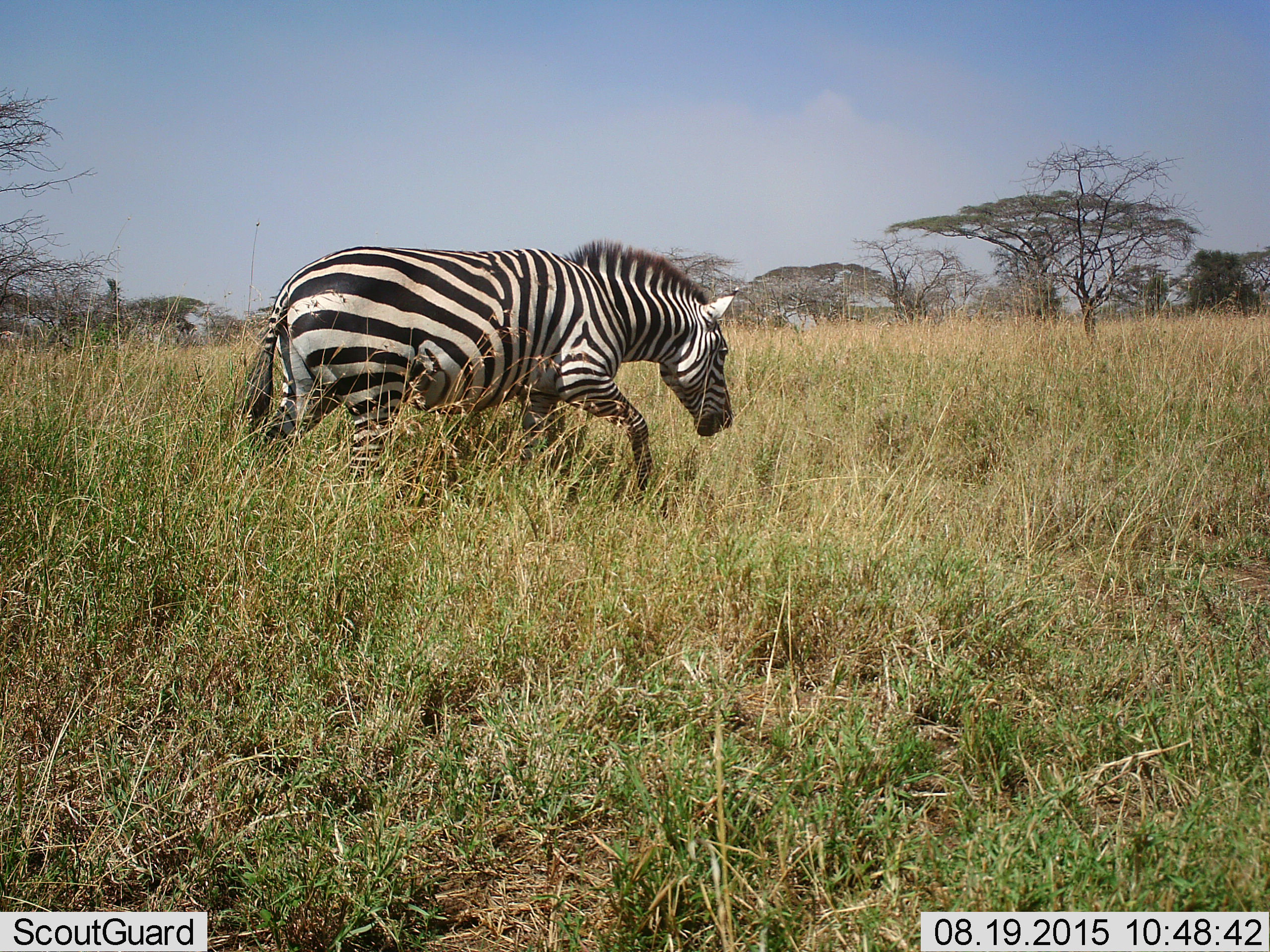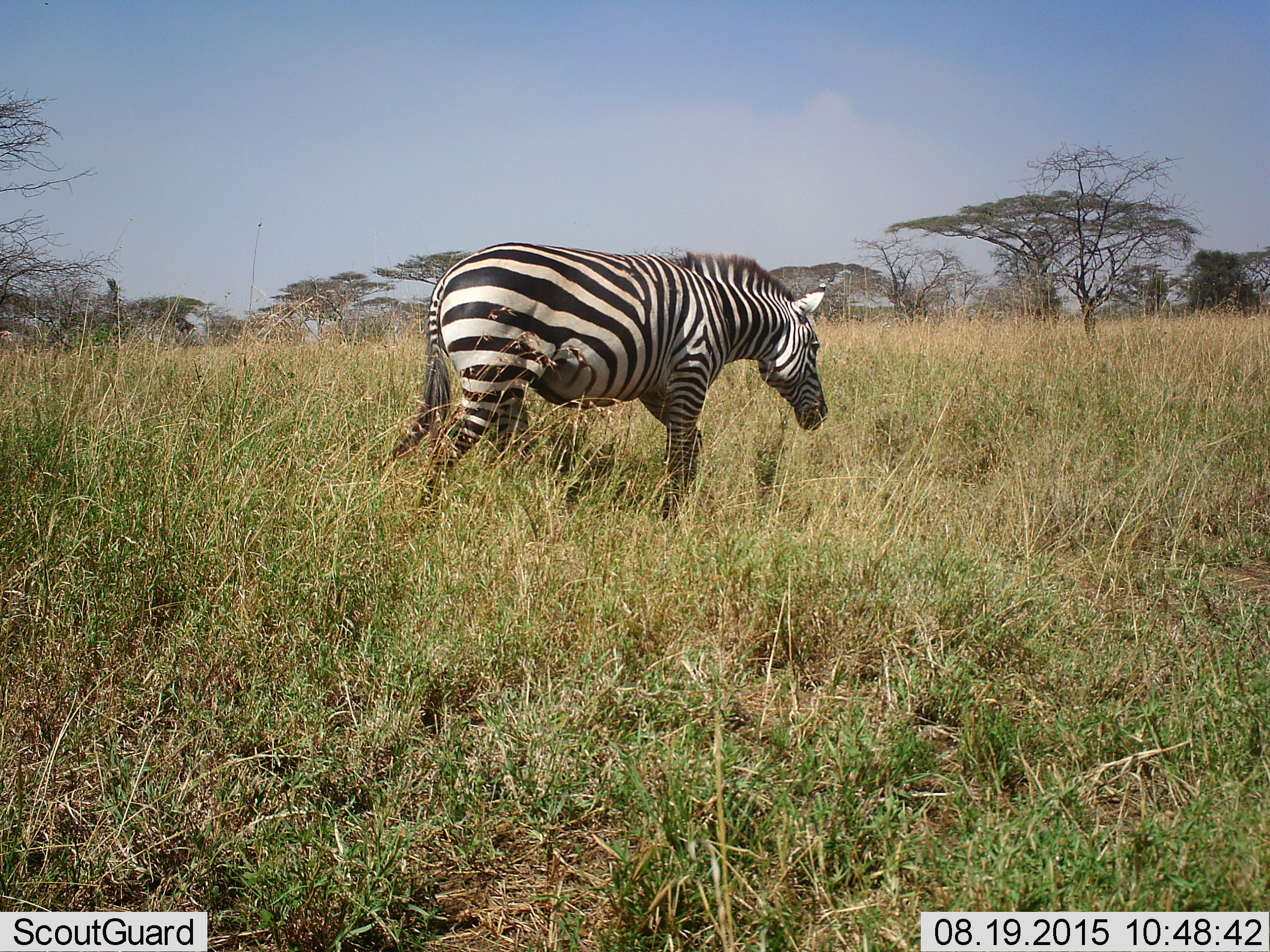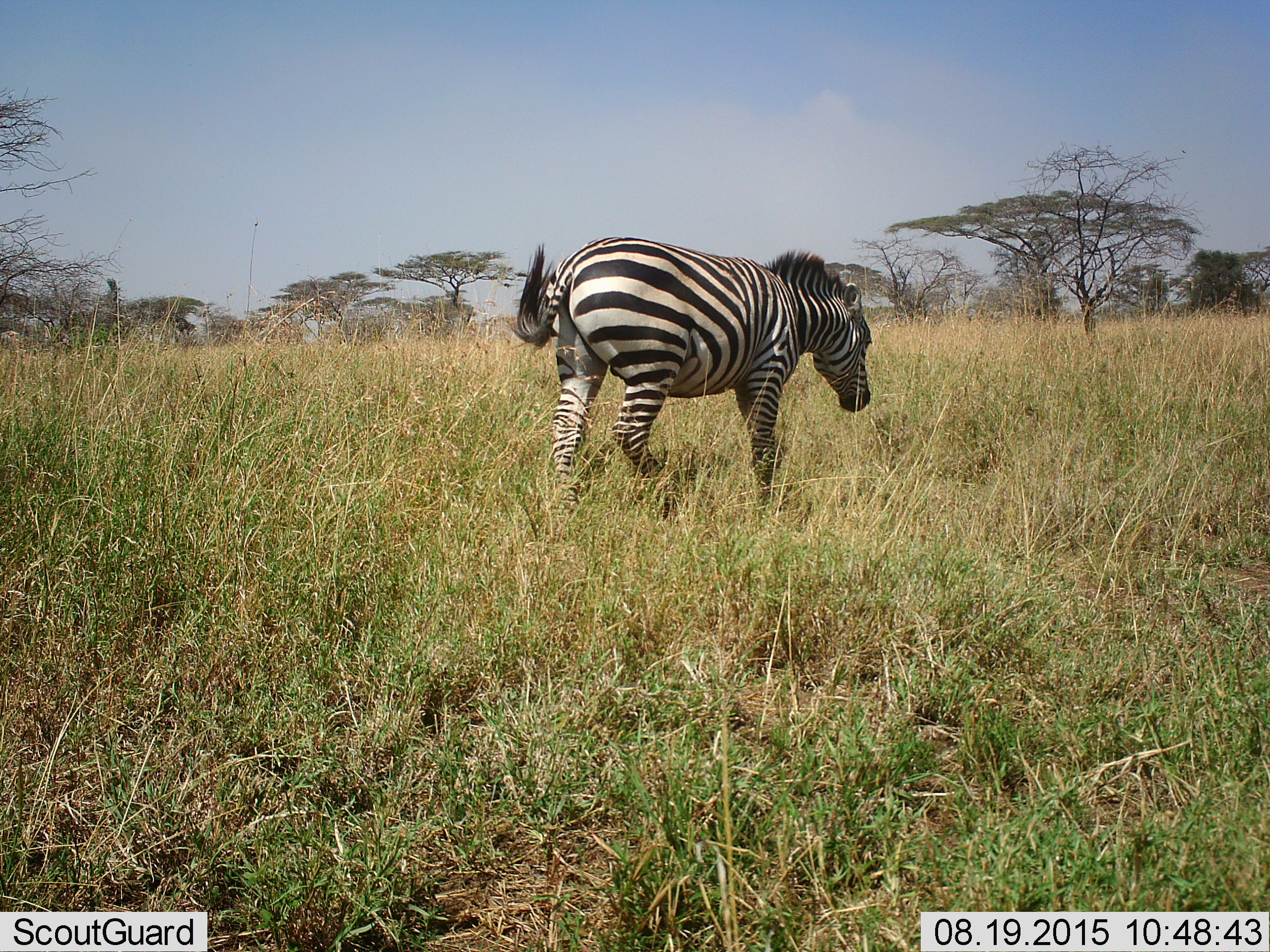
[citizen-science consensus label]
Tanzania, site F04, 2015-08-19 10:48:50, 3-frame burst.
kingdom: Animalia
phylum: Chordata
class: Mammalia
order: Perissodactyla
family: Equidae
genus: Equus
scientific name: Equus quagga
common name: plains zebra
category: zebra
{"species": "zebra (plains zebra) (Equus quagga)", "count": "1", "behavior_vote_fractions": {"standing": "6%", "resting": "0%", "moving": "94%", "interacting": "0%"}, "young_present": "0%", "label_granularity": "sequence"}